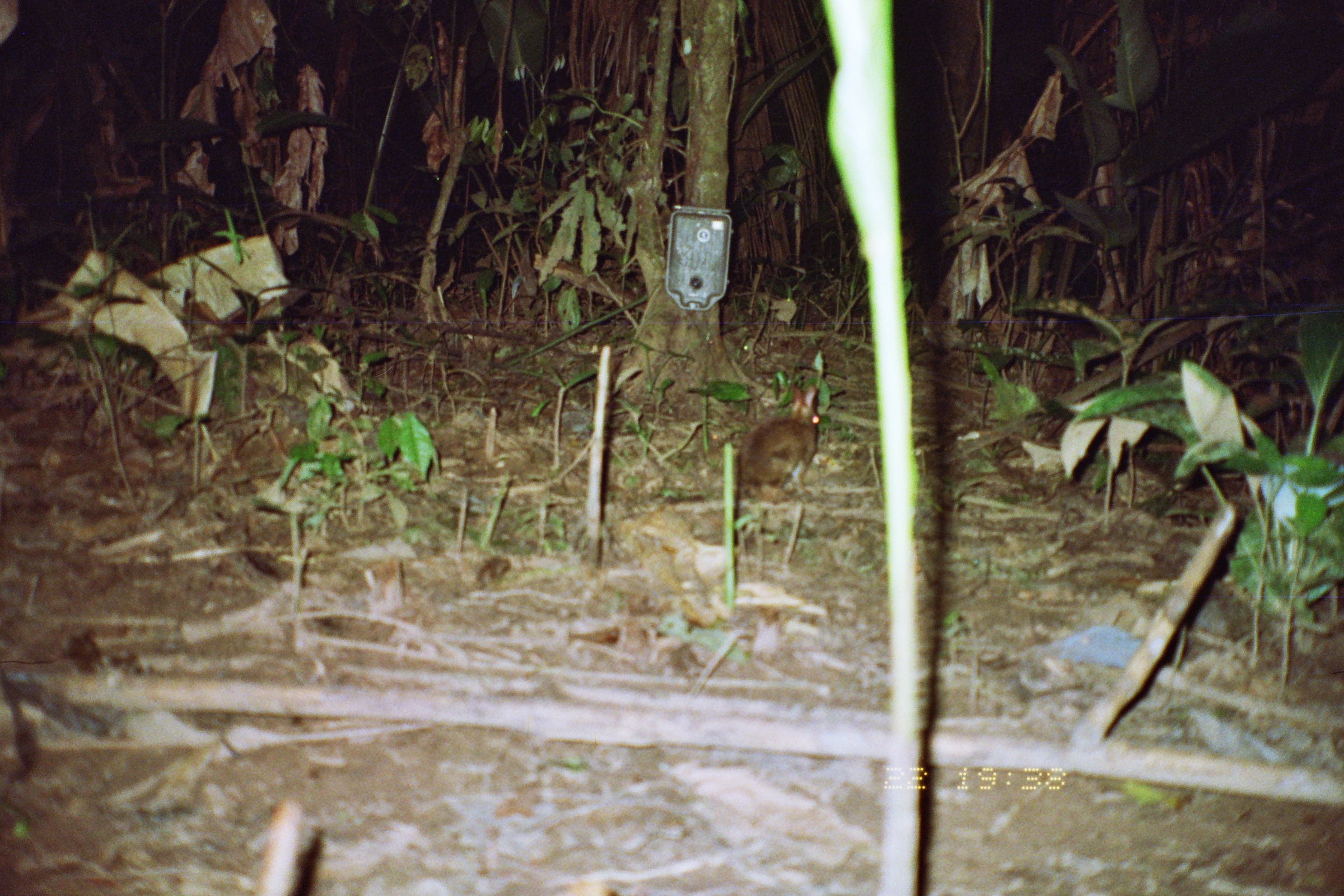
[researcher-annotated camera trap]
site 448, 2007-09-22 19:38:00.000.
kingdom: Animalia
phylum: Chordata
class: Mammalia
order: Lagomorpha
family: Leporidae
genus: Sylvilagus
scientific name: Sylvilagus brasiliensis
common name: tapeti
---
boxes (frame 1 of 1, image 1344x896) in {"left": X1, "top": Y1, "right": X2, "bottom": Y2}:
sylvilagus brasiliensis: {"left": 736, "top": 383, "right": 821, "bottom": 501}